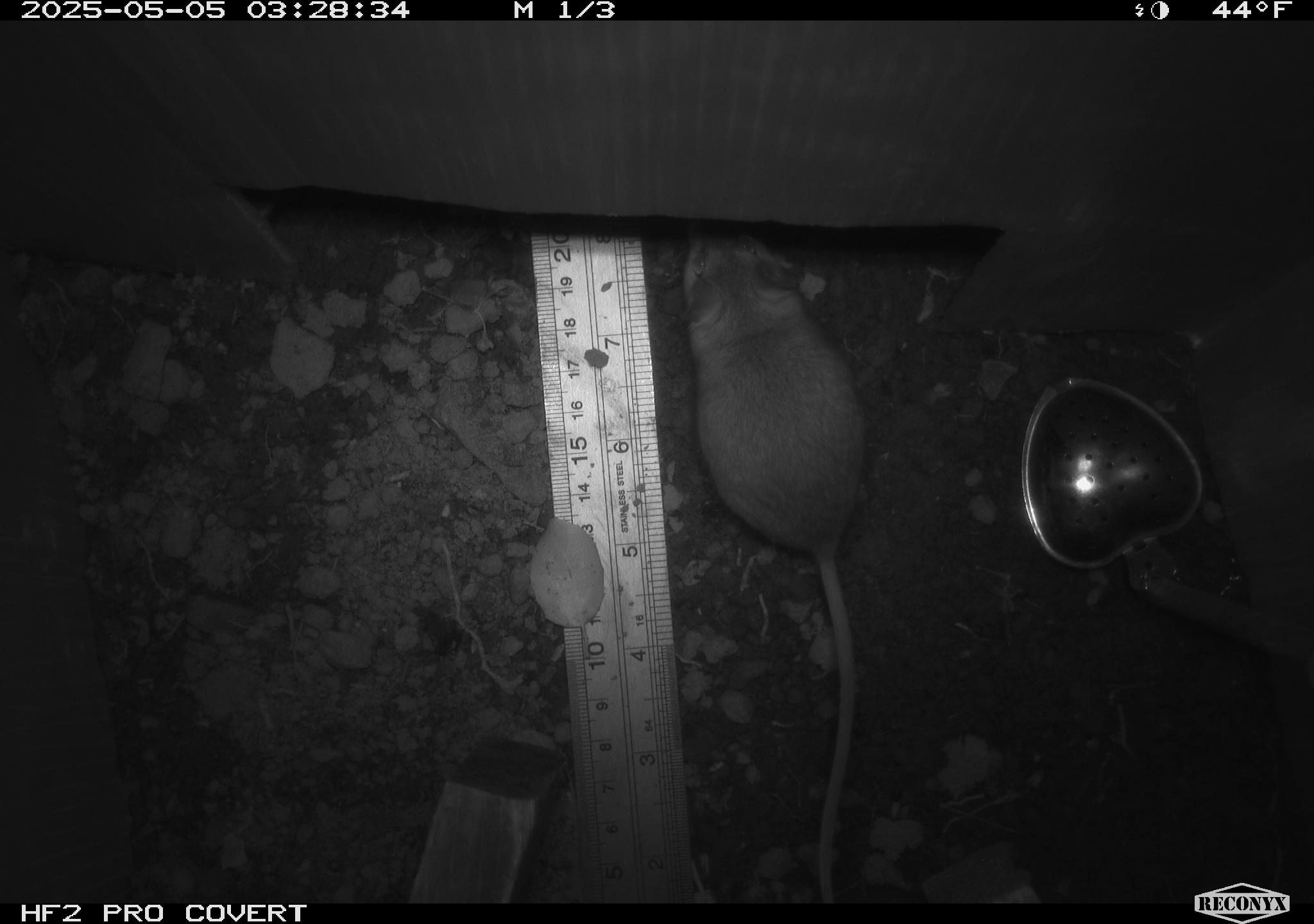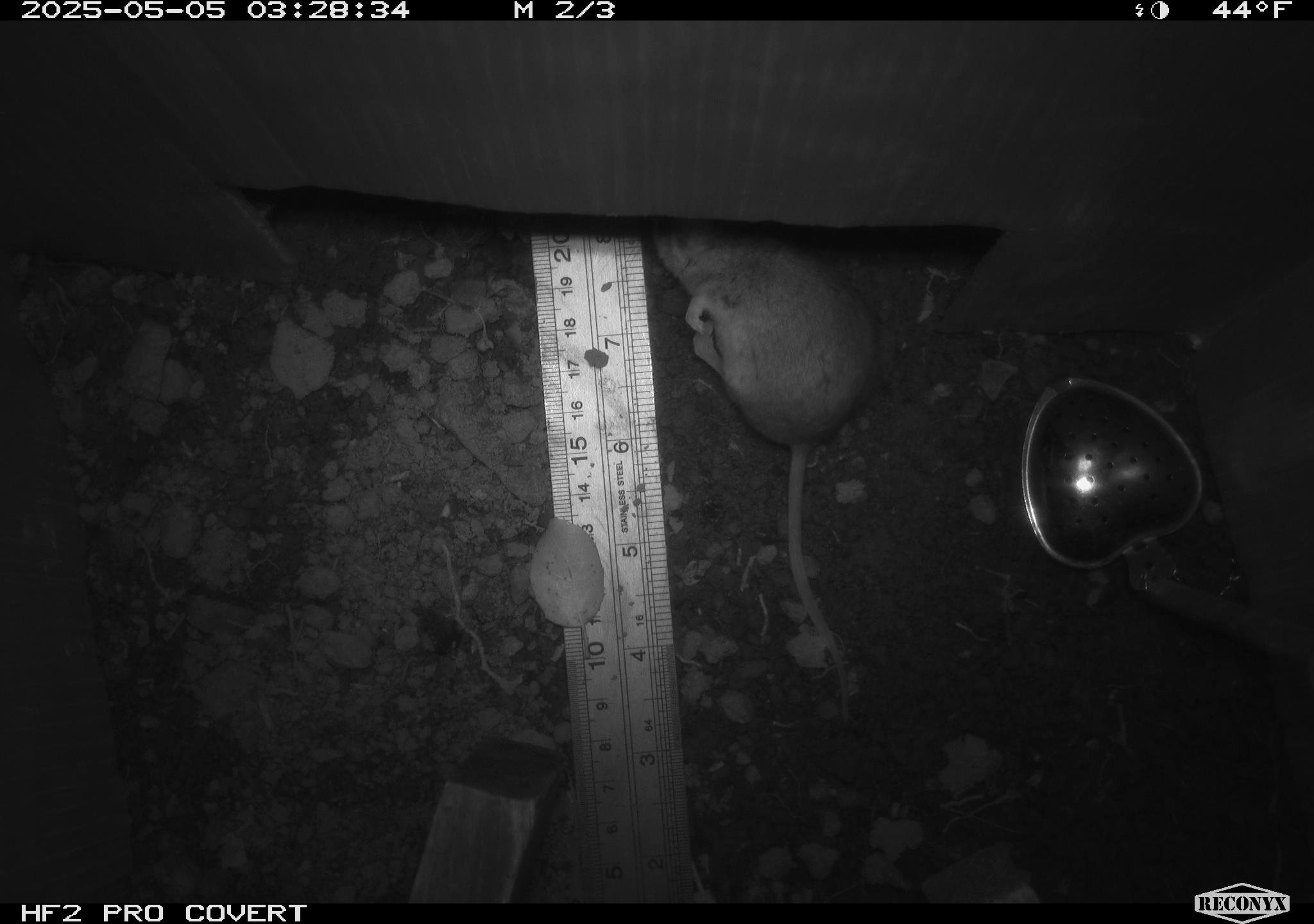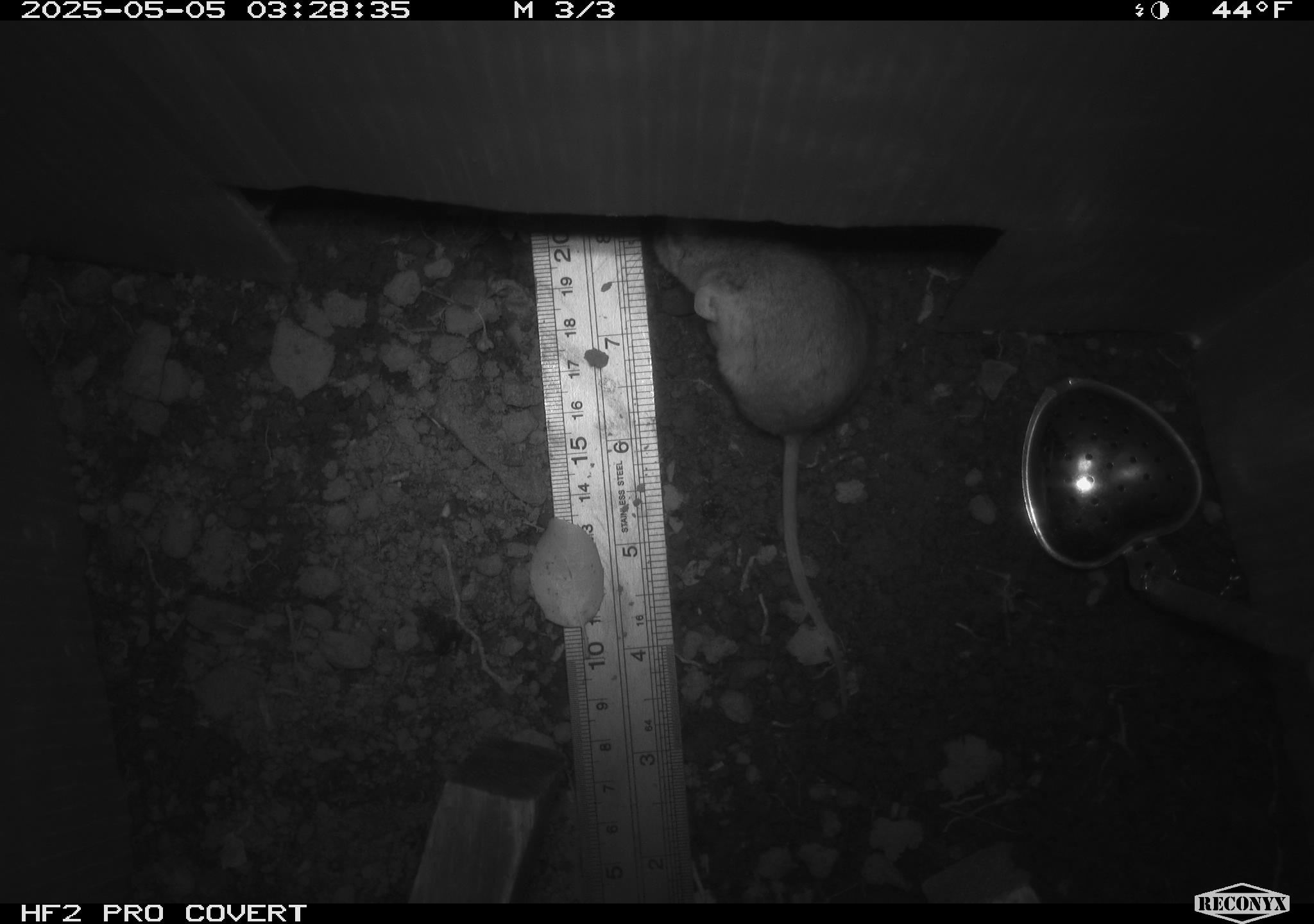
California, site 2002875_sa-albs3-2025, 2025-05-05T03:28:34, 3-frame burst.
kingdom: Animalia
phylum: Chordata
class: Mammalia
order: Rodentia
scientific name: Rodentia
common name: mouse species